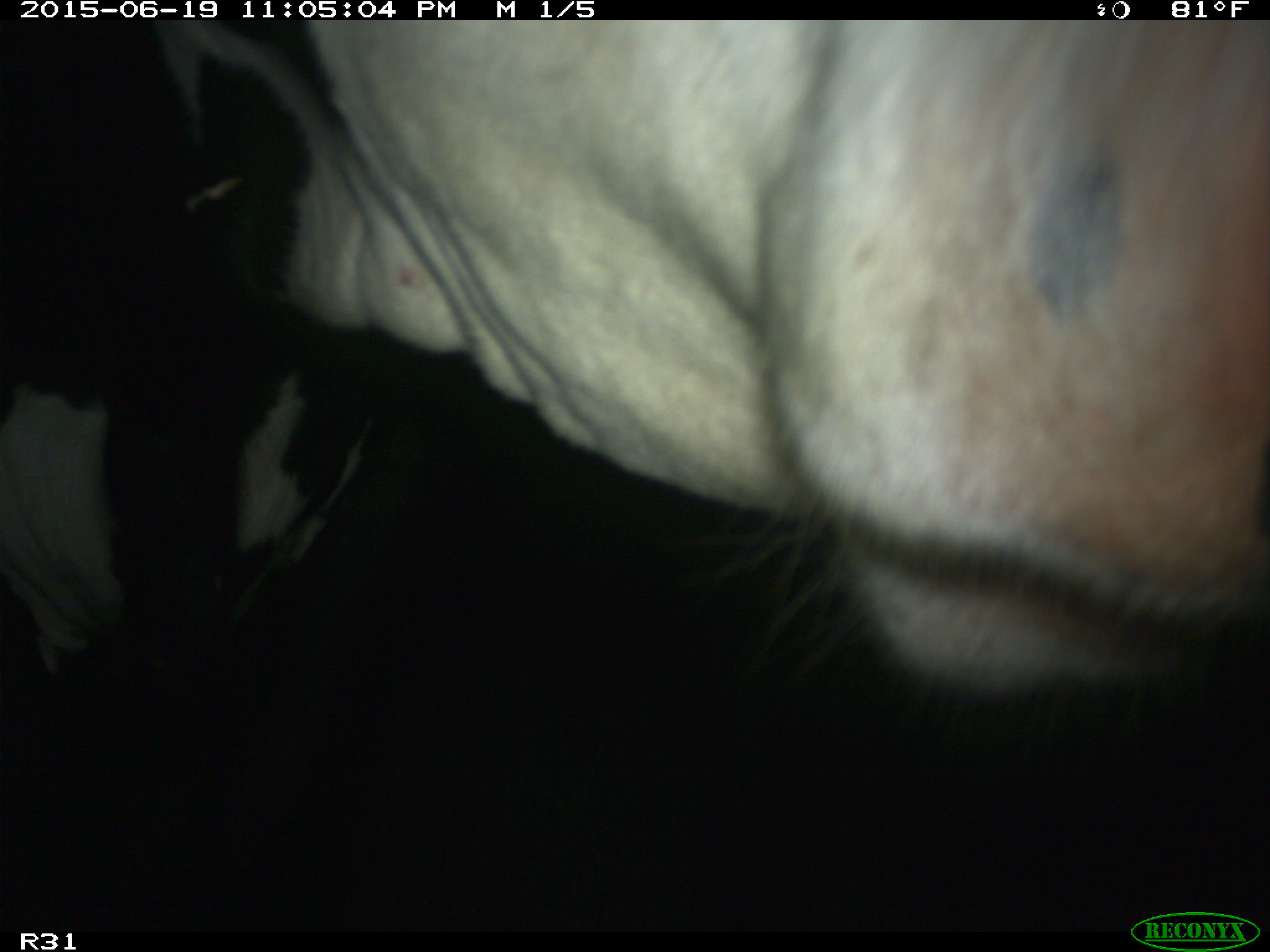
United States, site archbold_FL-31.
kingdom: Animalia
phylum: Chordata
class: Mammalia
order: Artiodactyla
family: Bovidae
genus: Bos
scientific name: Bos taurus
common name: domestic cow